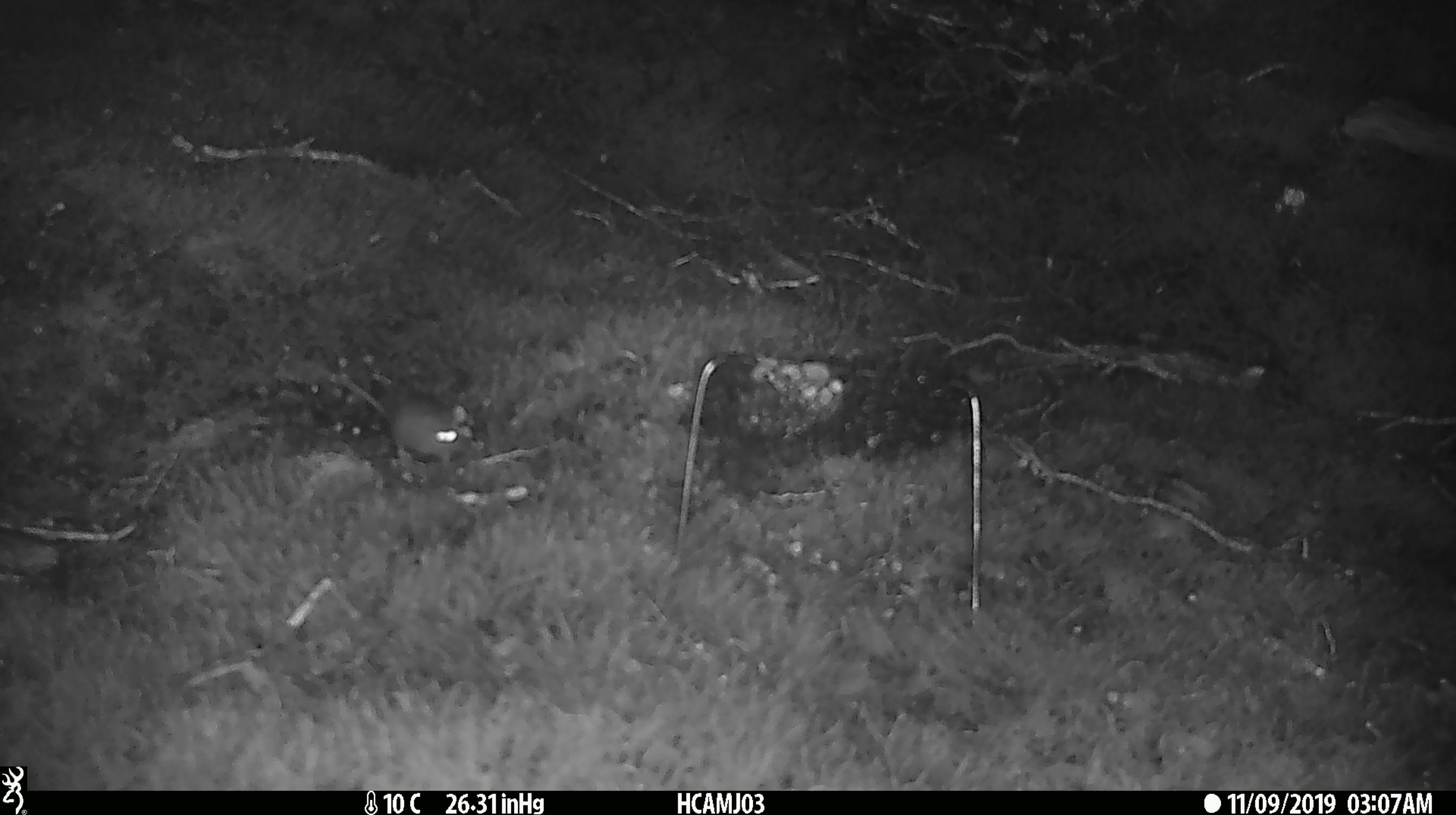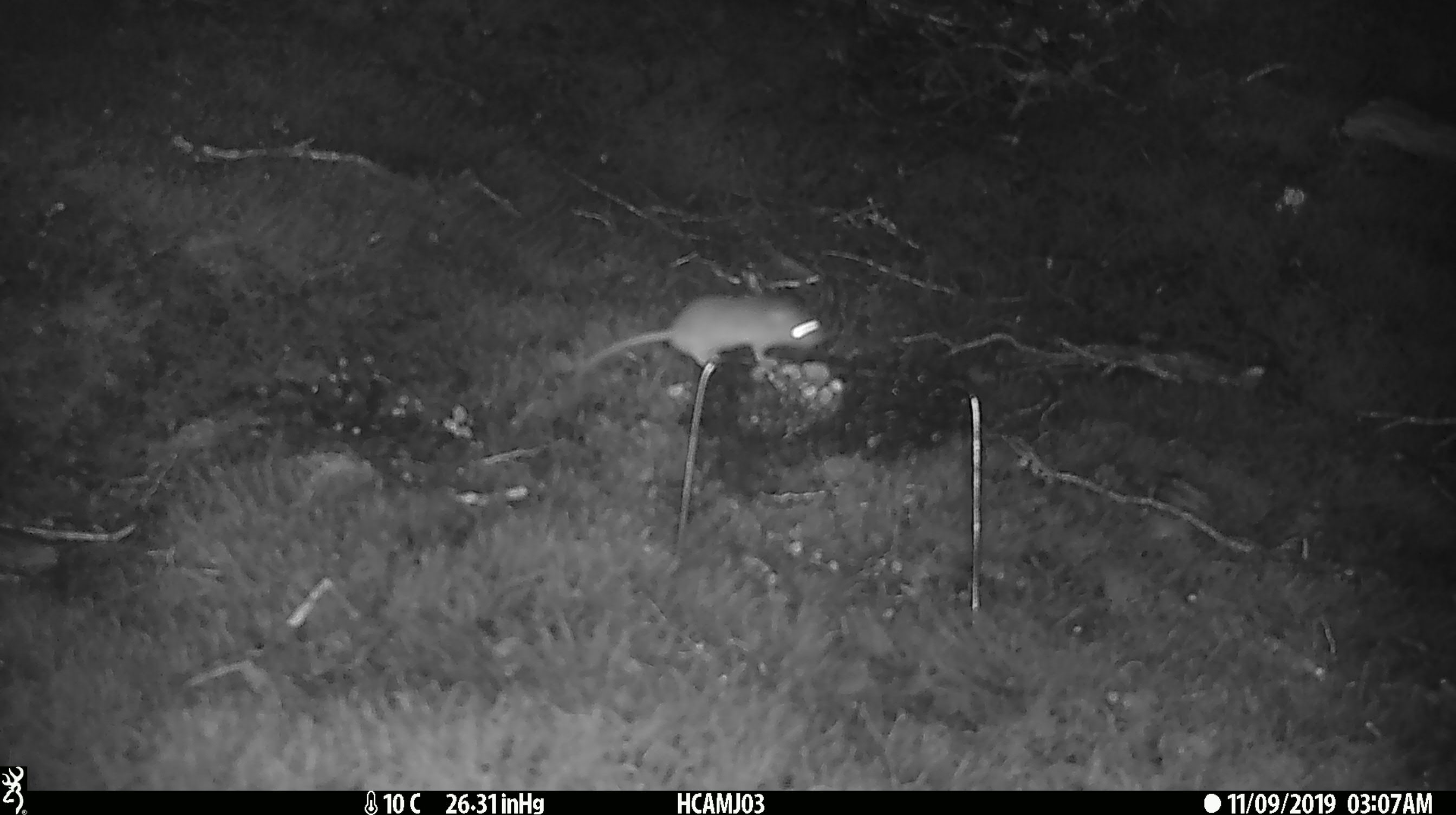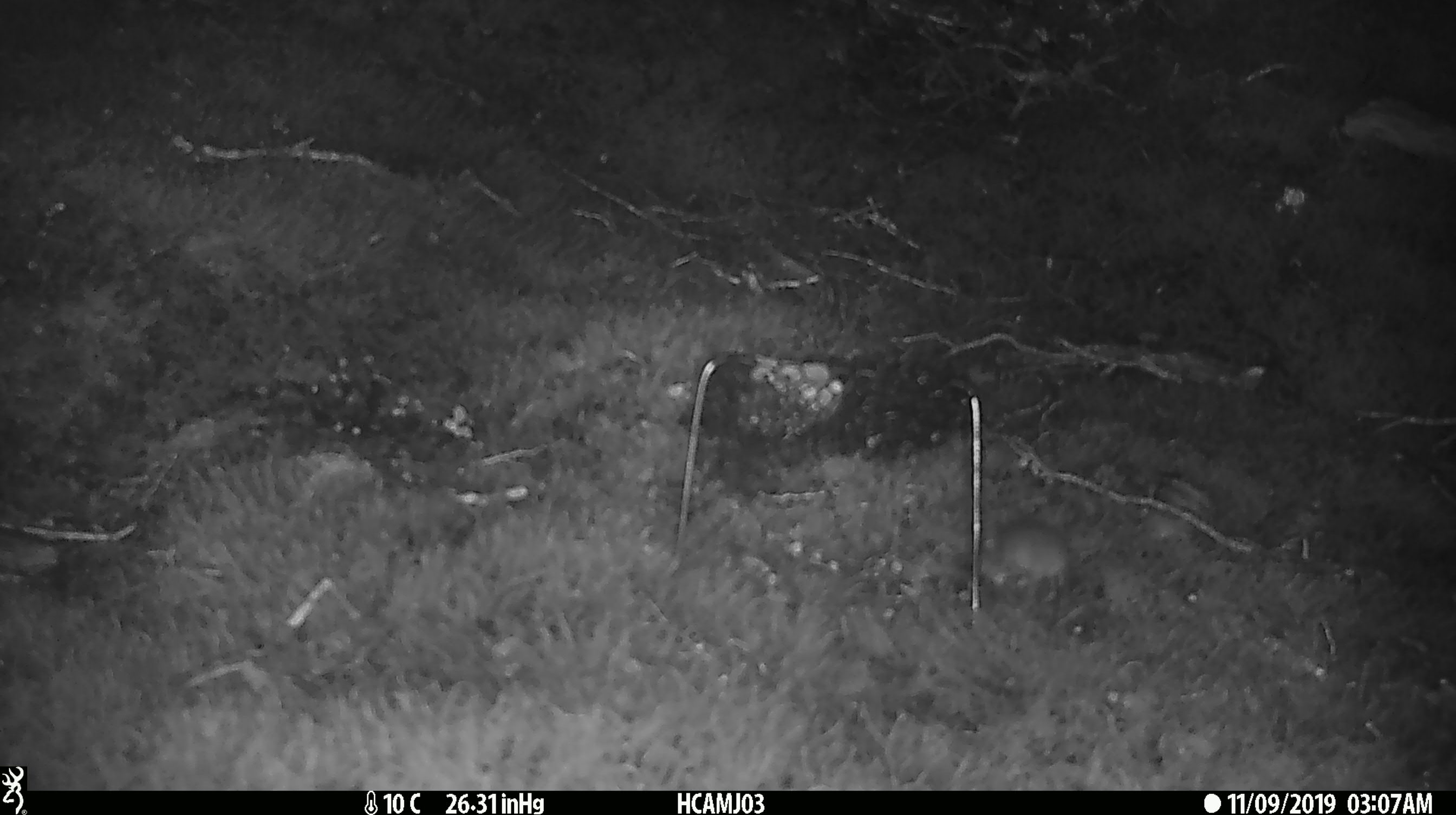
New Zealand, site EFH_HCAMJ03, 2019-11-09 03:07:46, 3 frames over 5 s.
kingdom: Animalia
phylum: Chordata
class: Mammalia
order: Rodentia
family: Muridae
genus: Mus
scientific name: Mus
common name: mouse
Mouse (Mus).